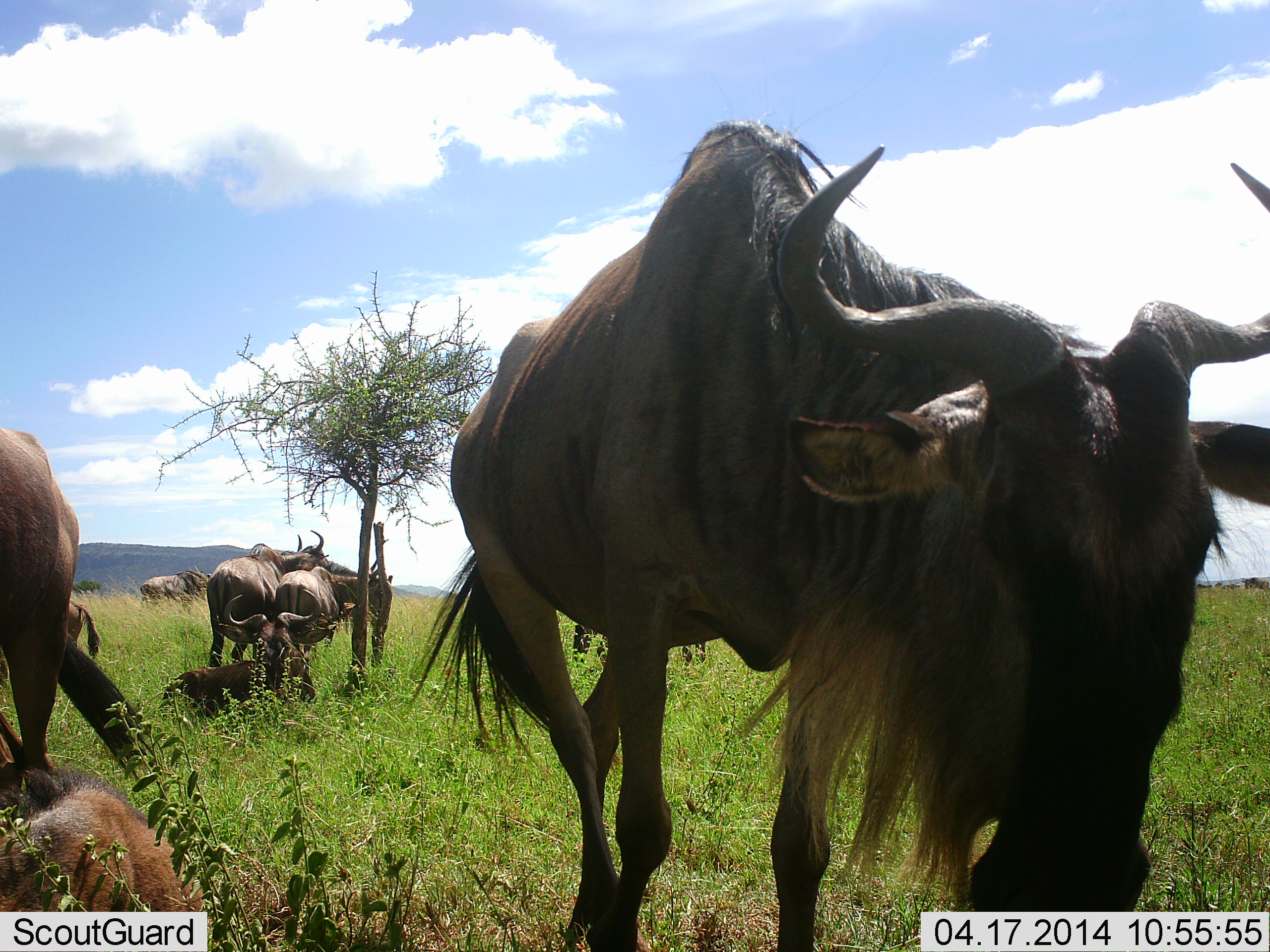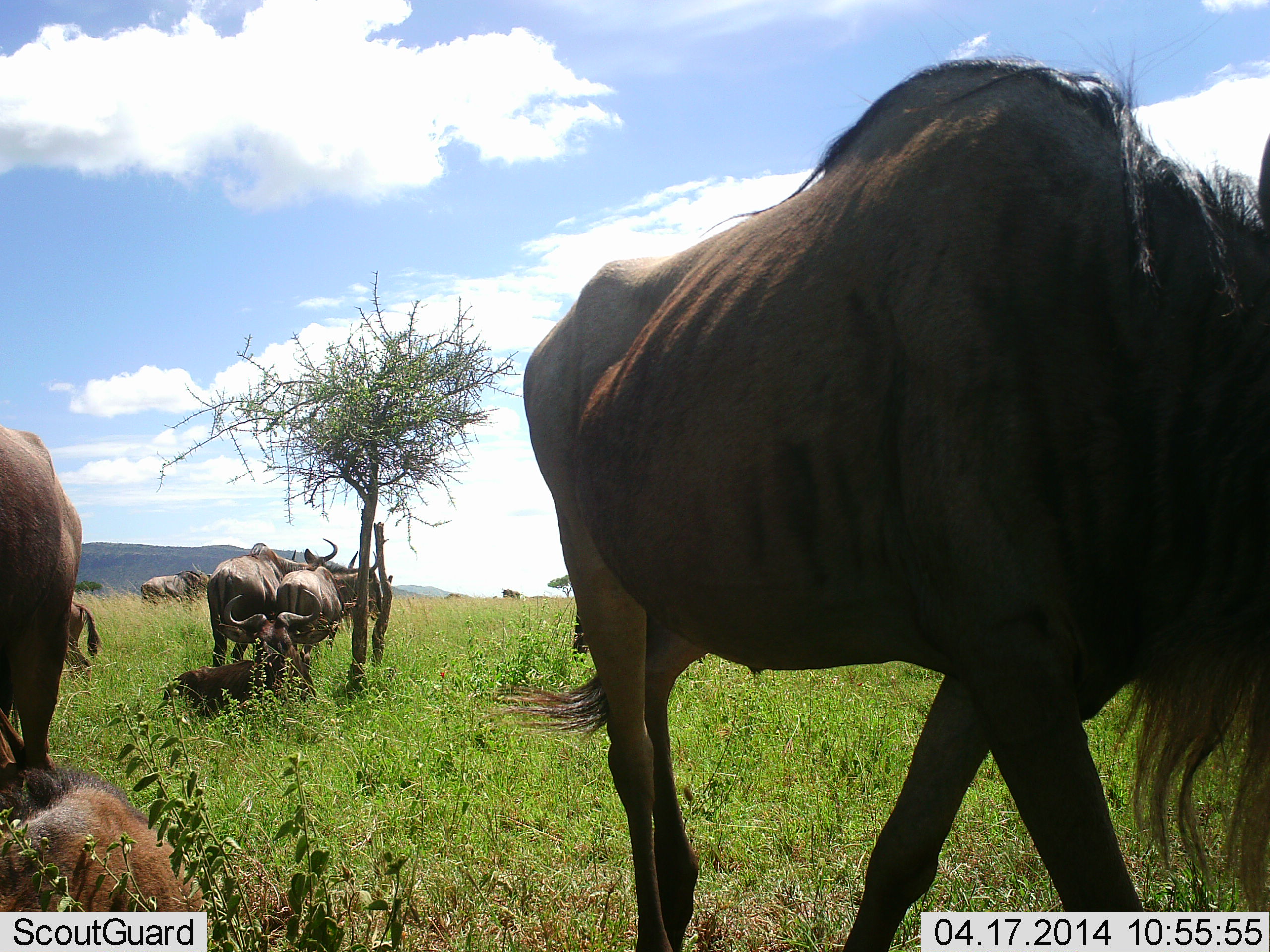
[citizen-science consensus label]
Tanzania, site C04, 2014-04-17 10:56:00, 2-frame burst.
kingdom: Animalia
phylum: Chordata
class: Mammalia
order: Artiodactyla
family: Bovidae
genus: Connochaetes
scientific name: Connochaetes taurinus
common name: blue wildebeest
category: wildebeest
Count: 10.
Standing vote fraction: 90%.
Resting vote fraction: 100%.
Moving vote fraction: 70%.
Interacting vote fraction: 10%.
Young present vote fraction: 20%.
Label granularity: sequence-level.